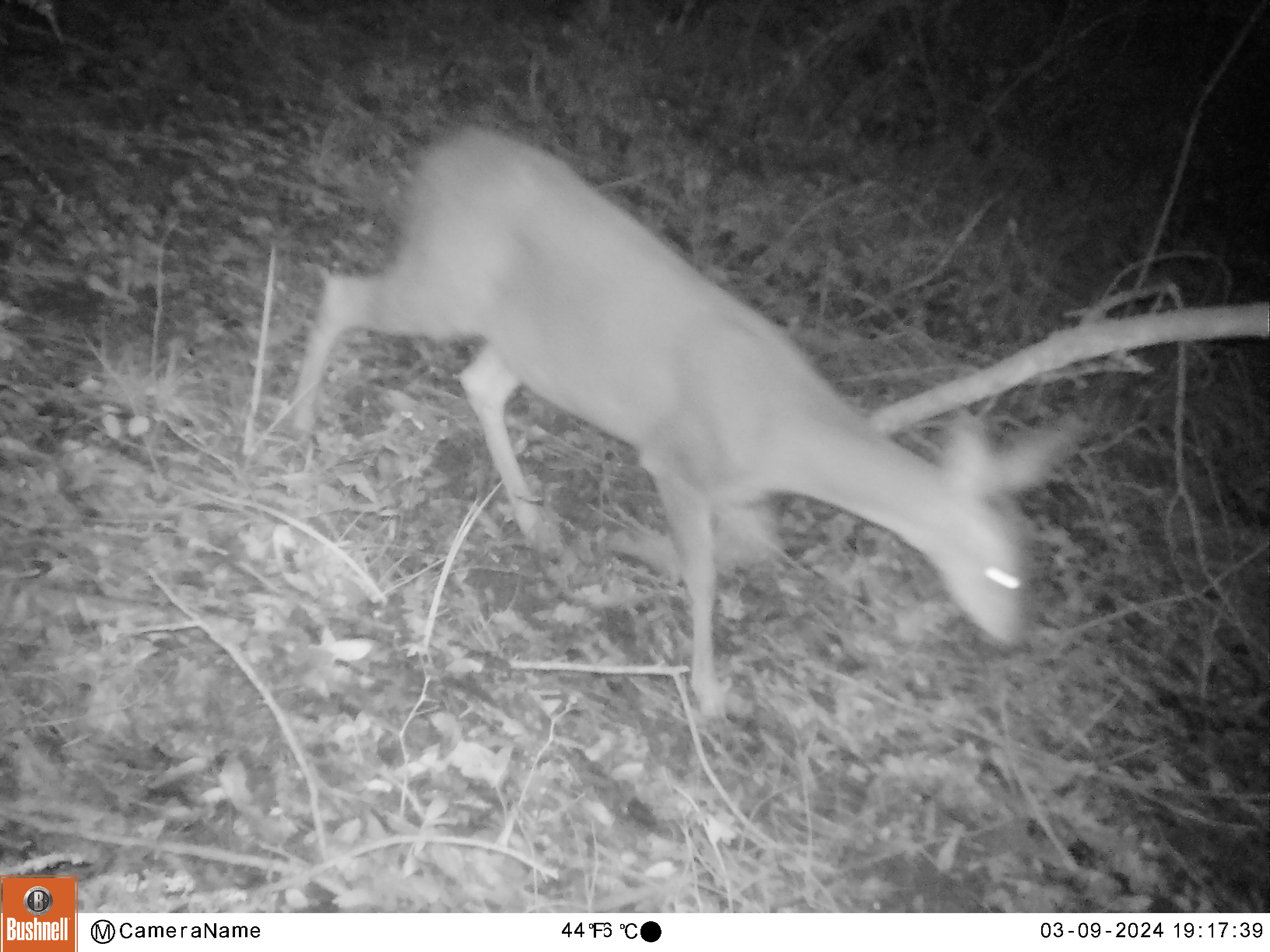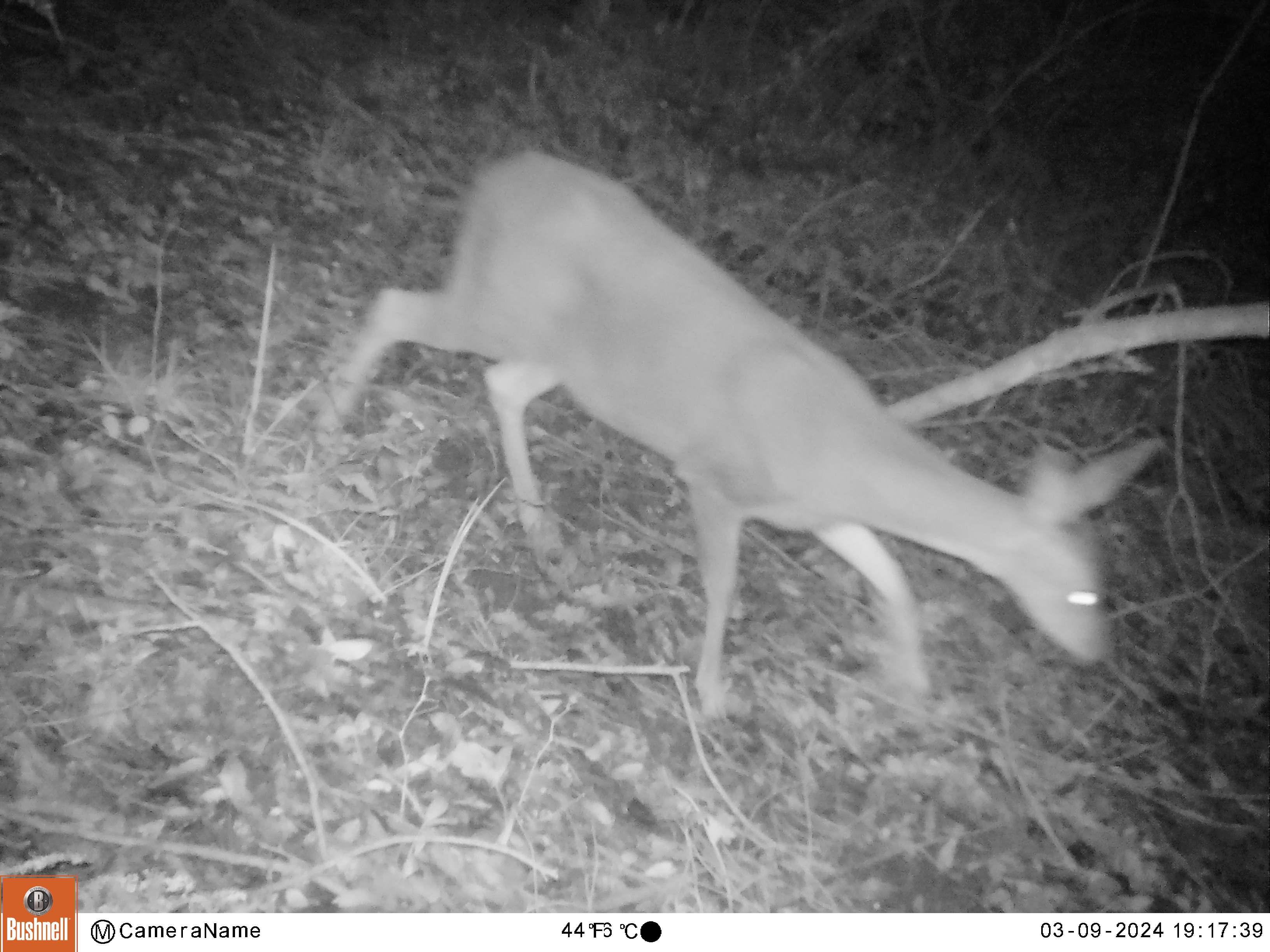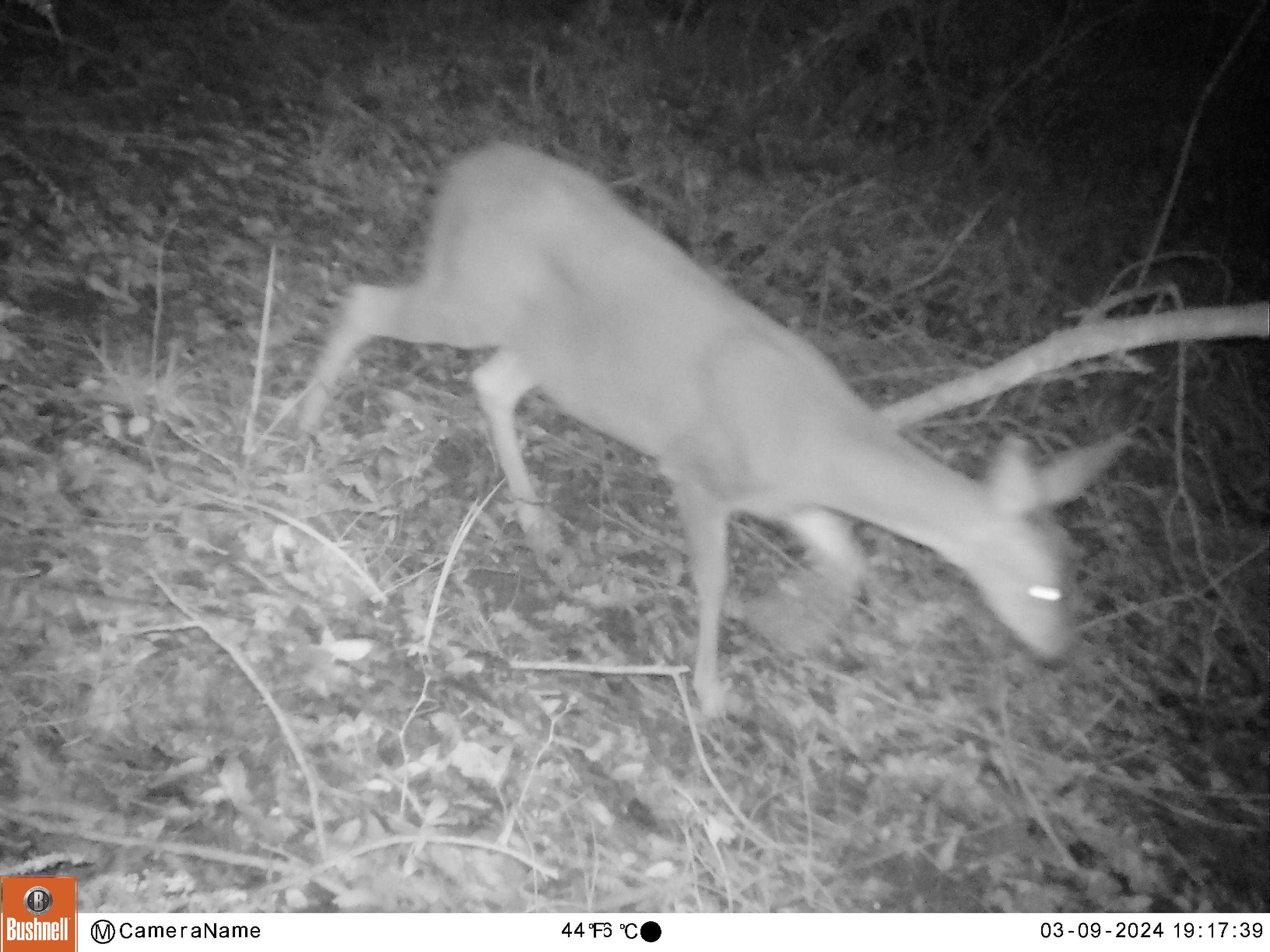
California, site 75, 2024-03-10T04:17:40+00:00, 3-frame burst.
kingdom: Animalia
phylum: Chordata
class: Mammalia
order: Artiodactyla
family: Cervidae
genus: Odocoileus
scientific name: Odocoileus hemionus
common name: mule deer